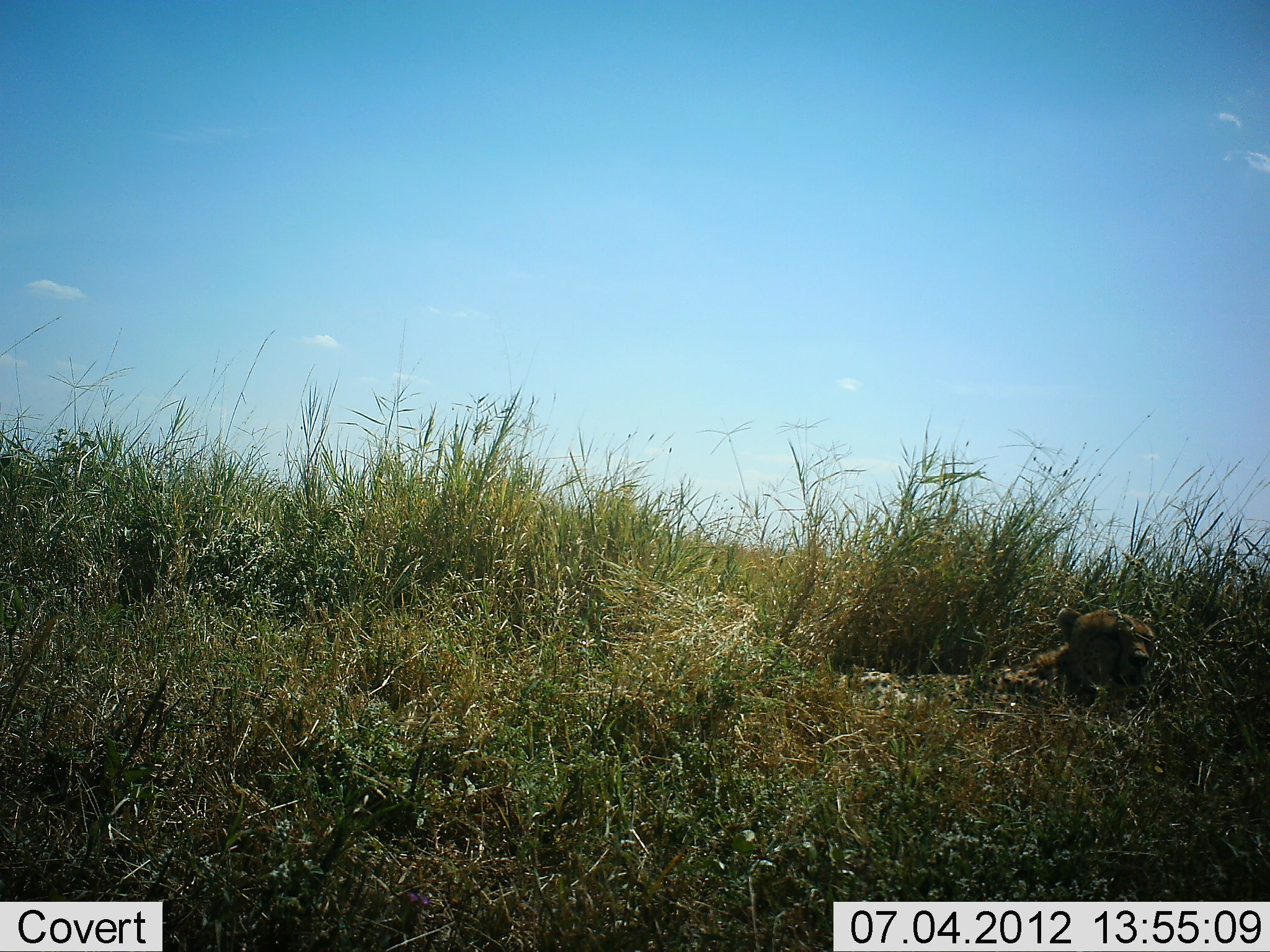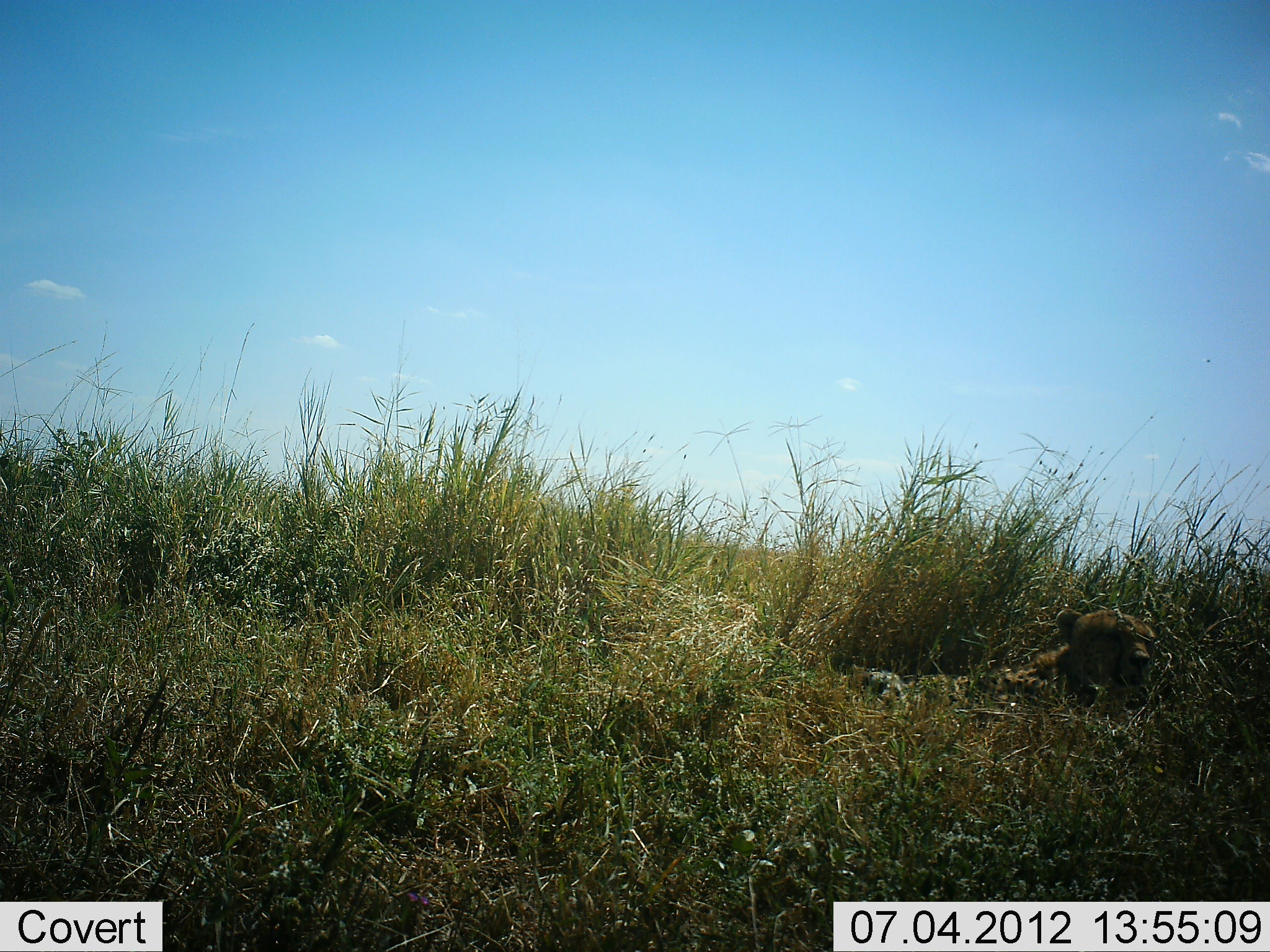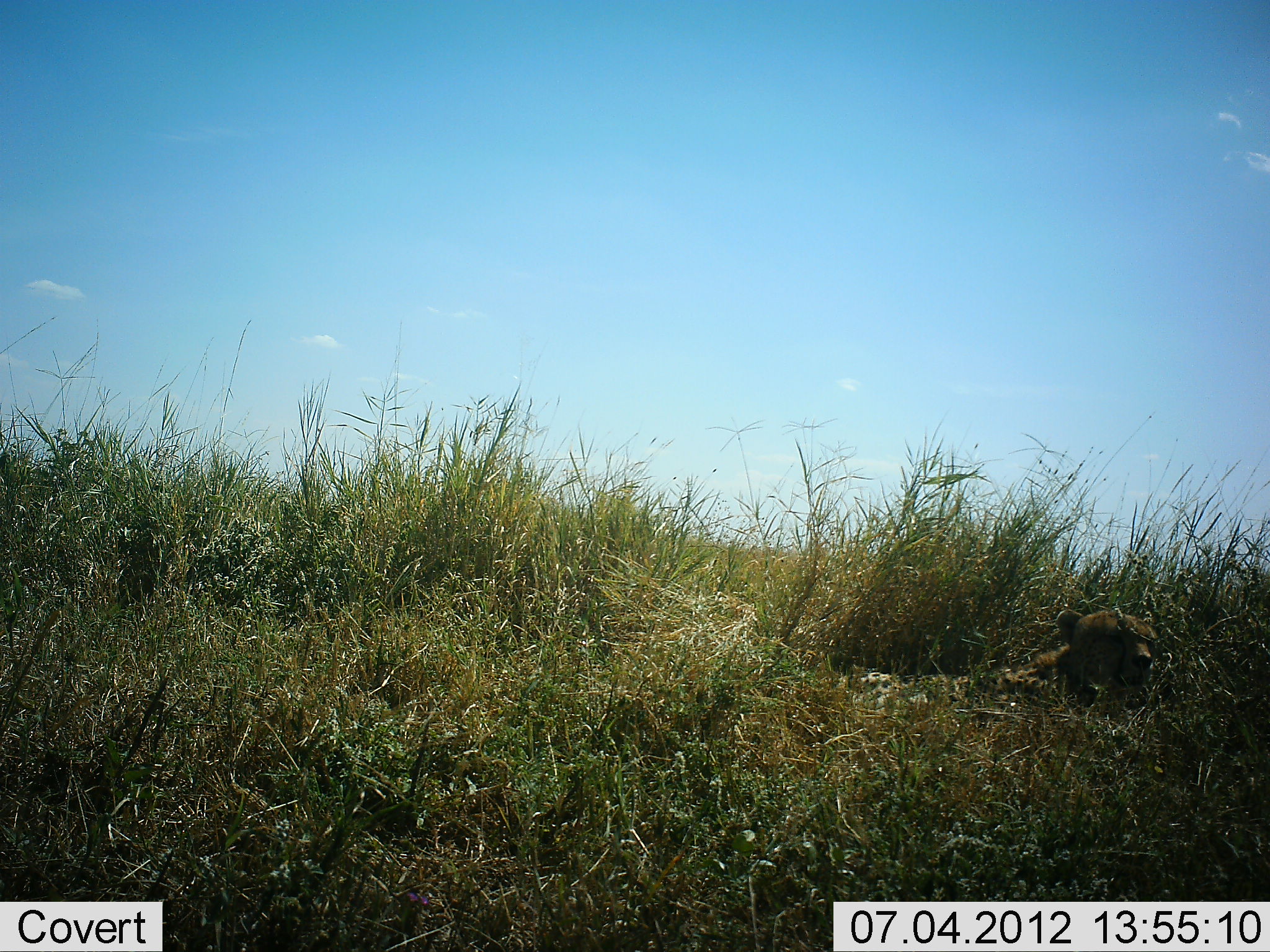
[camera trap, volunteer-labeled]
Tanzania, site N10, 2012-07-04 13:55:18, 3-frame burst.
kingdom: Animalia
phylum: Chordata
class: Mammalia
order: Carnivora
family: Felidae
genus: Acinonyx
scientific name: Acinonyx jubatus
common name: cheetah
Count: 1.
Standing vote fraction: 0%.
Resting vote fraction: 100%.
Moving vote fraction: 0%.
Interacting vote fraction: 0%.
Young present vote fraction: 0%.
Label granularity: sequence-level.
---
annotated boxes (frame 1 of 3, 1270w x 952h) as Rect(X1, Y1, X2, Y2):
animal: Rect(800, 596, 1160, 756)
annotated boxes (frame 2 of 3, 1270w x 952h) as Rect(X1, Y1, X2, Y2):
animal: Rect(813, 605, 1166, 731)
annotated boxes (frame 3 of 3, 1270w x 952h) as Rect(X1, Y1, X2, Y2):
animal: Rect(779, 604, 1174, 753)